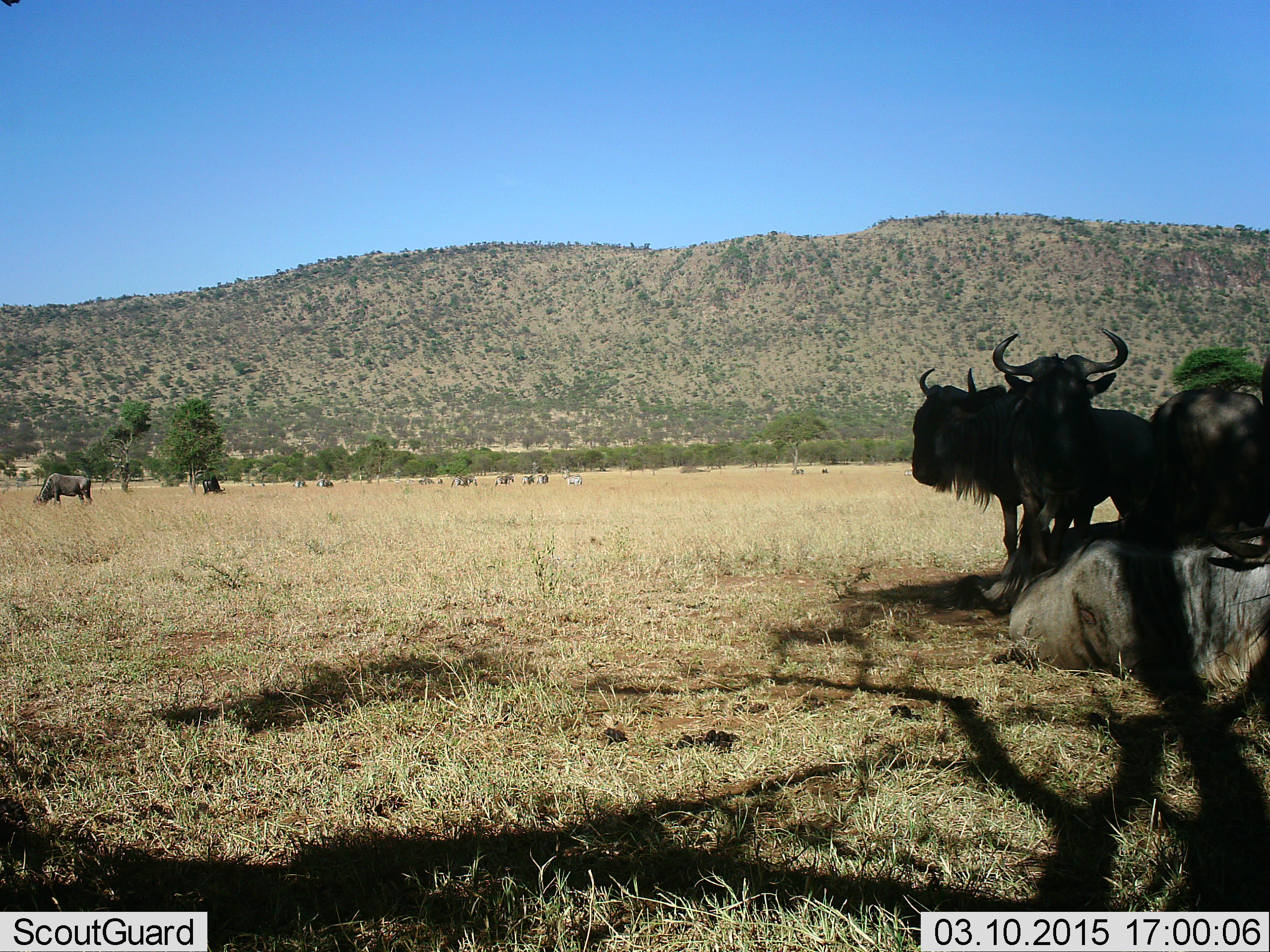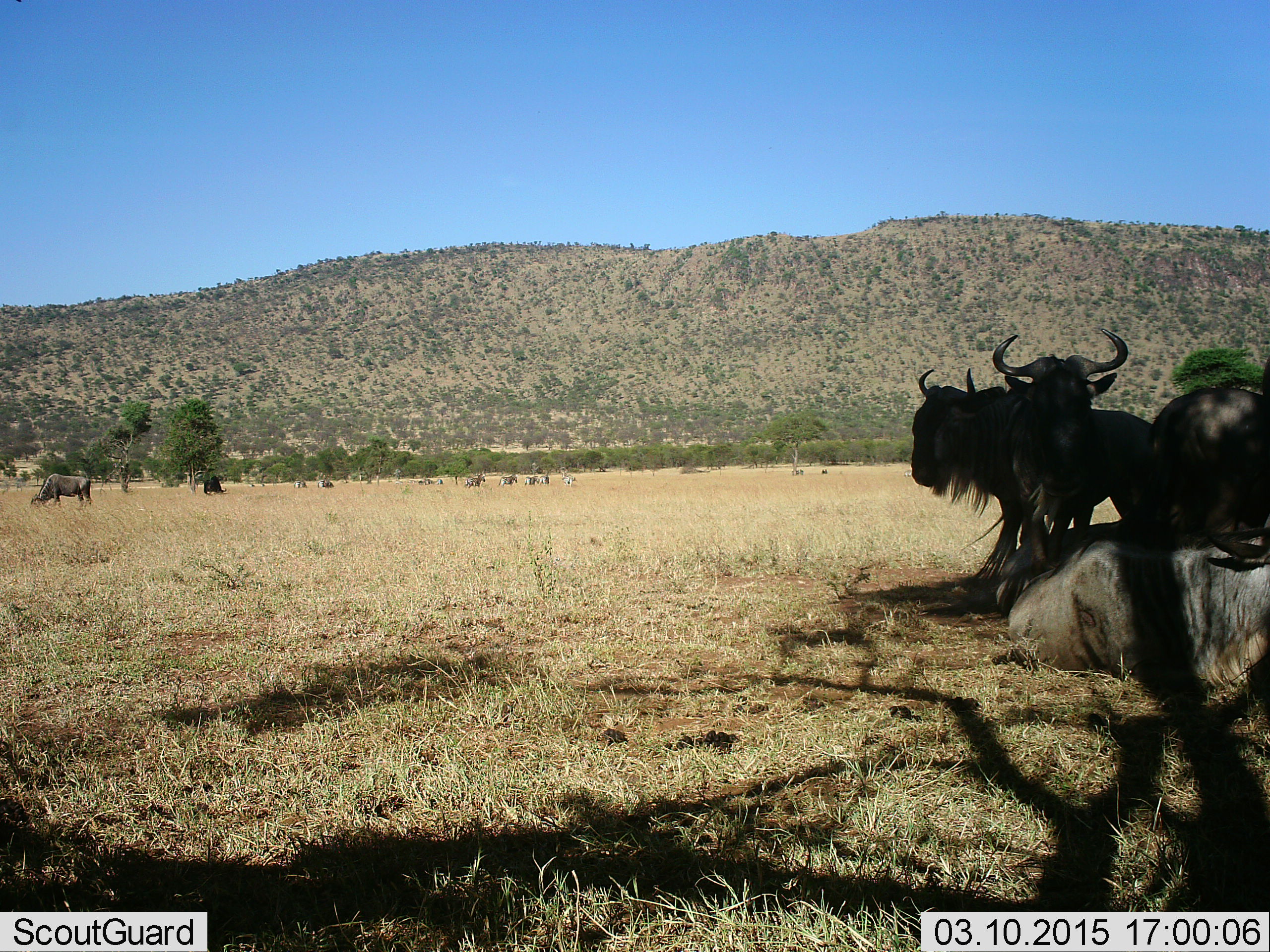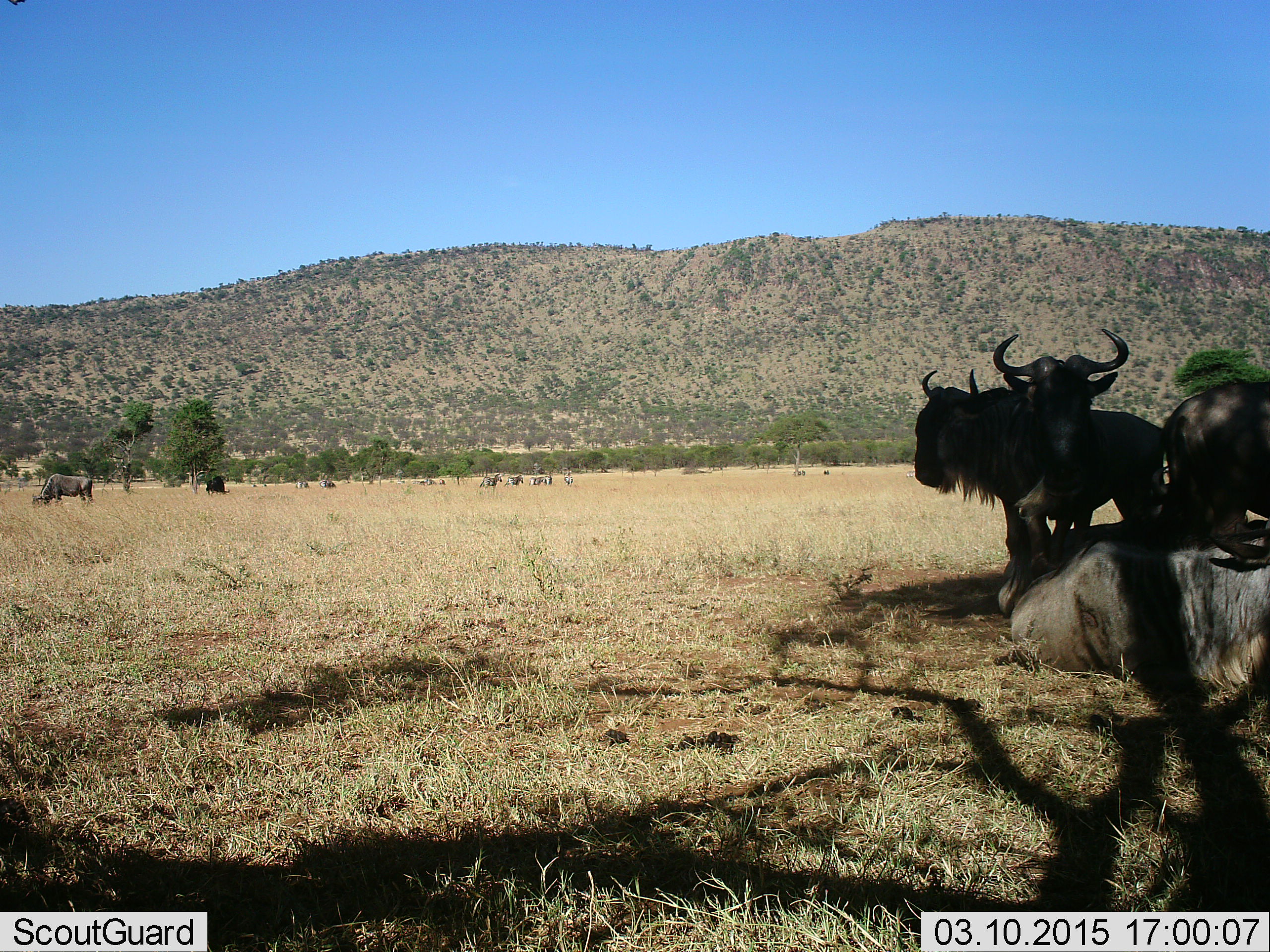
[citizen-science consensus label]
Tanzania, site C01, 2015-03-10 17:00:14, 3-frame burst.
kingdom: Animalia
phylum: Chordata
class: Mammalia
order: Artiodactyla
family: Bovidae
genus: Connochaetes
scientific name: Connochaetes taurinus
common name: blue wildebeest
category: wildebeest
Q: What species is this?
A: Wildebeest (blue wildebeest) (Connochaetes taurinus).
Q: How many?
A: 5.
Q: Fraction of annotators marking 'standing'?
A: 85%.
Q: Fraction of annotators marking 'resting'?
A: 77%.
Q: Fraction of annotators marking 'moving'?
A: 31%.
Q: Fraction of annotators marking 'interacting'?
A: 0%.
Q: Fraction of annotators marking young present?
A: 0%.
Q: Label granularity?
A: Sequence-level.